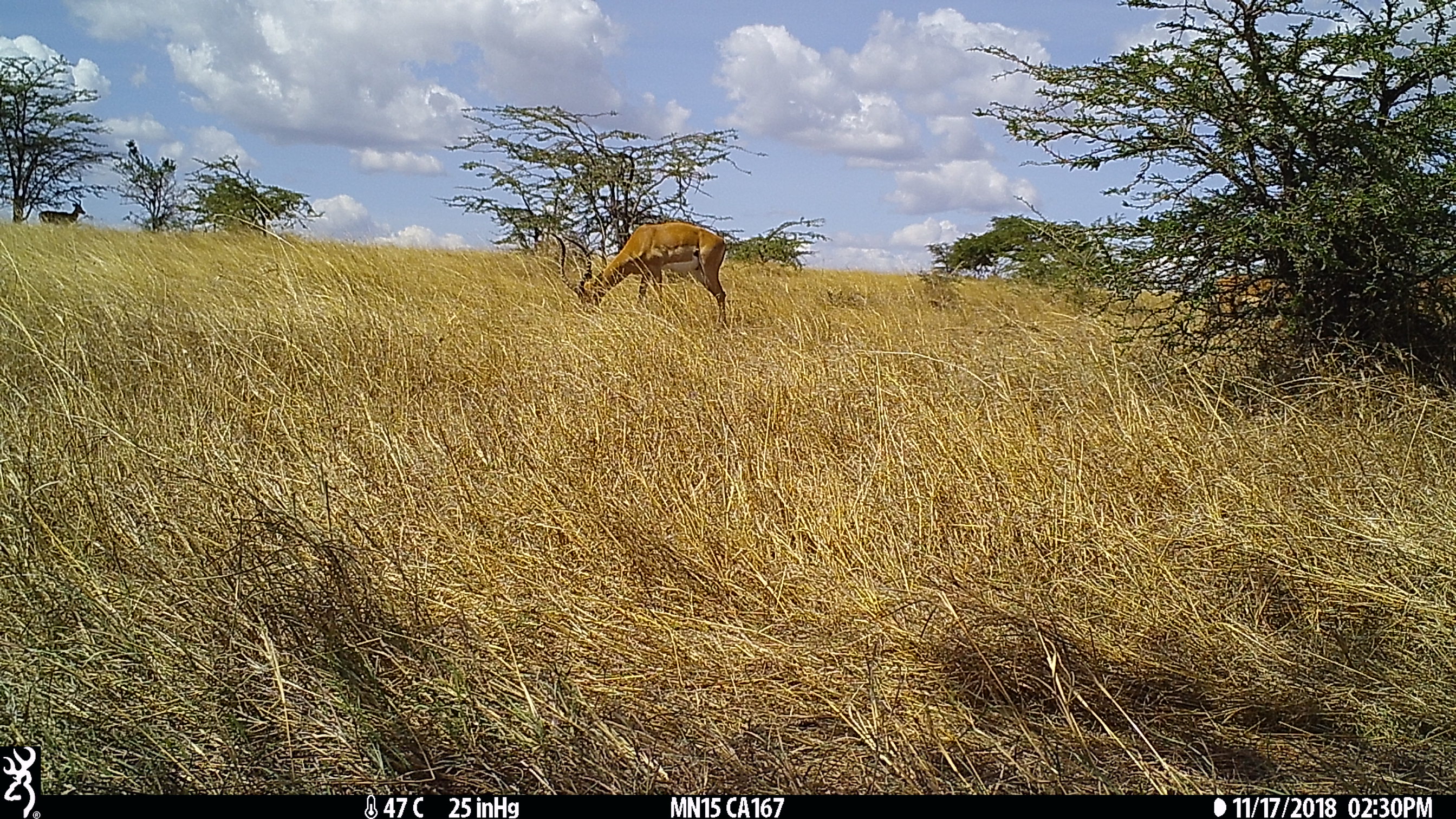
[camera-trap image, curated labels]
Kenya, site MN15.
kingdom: Animalia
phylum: Chordata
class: Mammalia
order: Artiodactyla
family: Bovidae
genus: Aepyceros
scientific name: Aepyceros melampus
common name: impala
Impala (Aepyceros melampus).